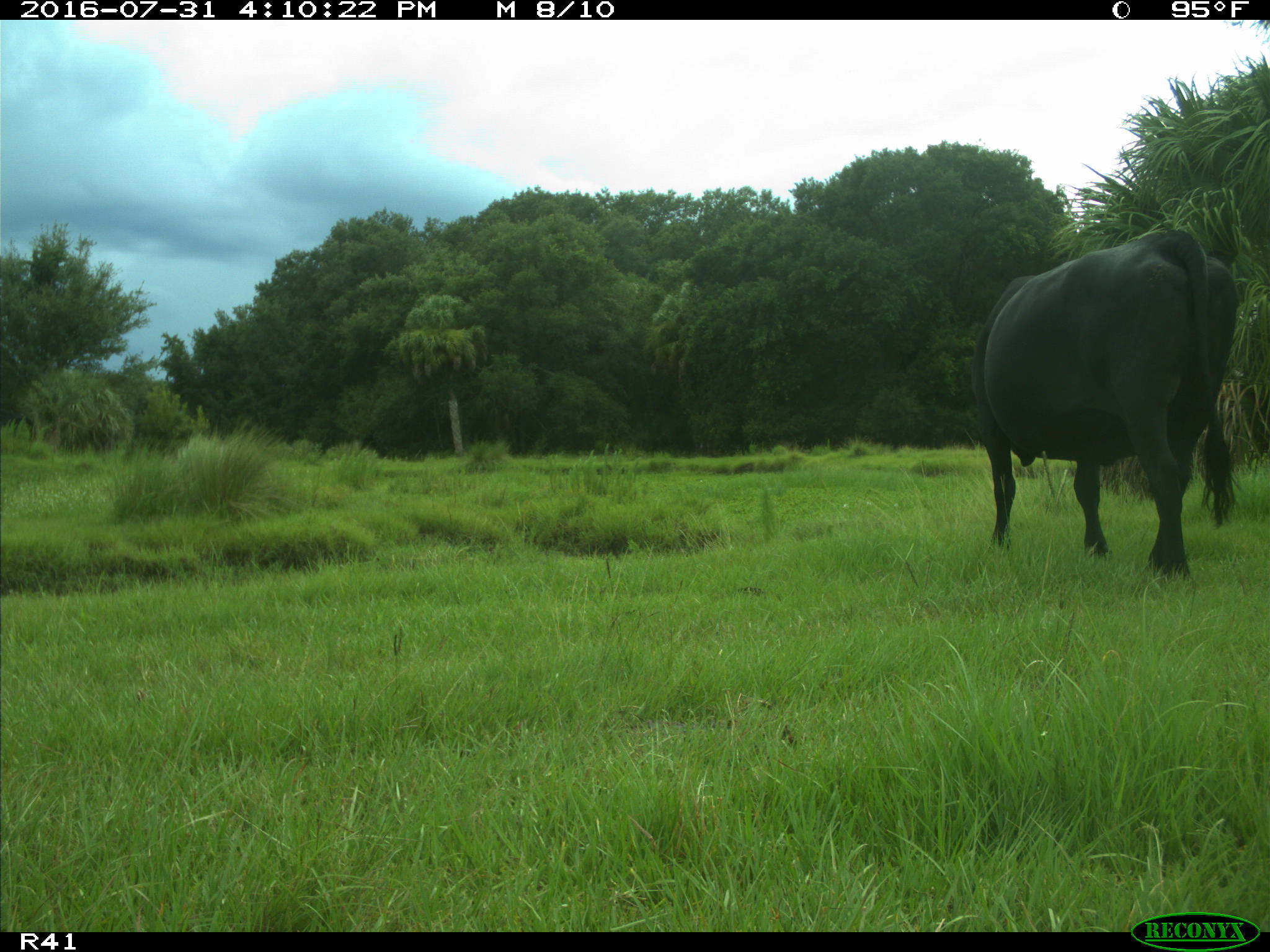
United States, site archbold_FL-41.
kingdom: Animalia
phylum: Chordata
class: Mammalia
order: Artiodactyla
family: Bovidae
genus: Bos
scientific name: Bos taurus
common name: domestic cow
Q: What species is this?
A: Bos taurus (domestic cow).